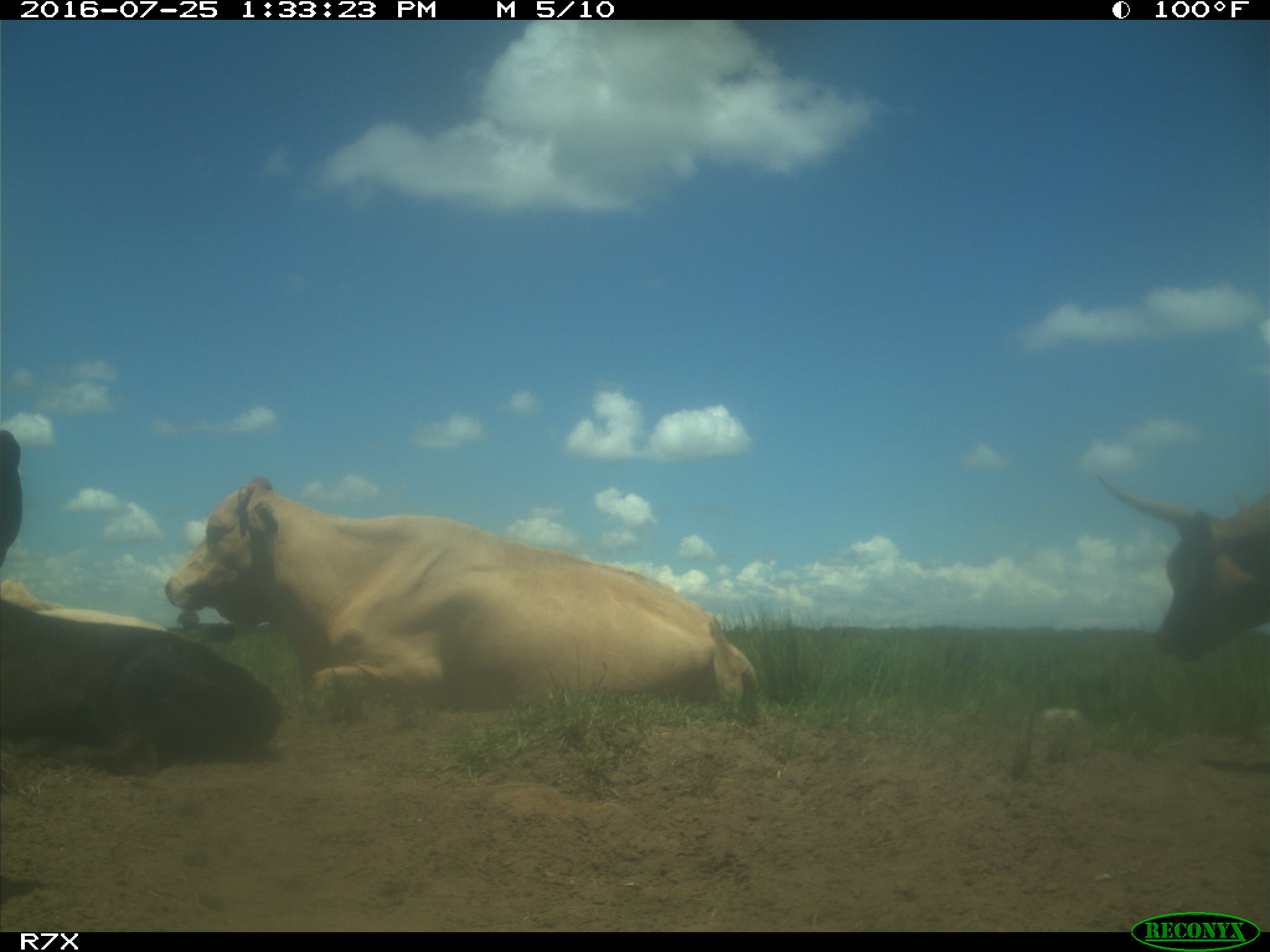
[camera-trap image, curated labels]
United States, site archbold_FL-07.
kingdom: Animalia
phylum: Chordata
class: Mammalia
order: Artiodactyla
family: Bovidae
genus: Bos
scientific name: Bos taurus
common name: domestic cow